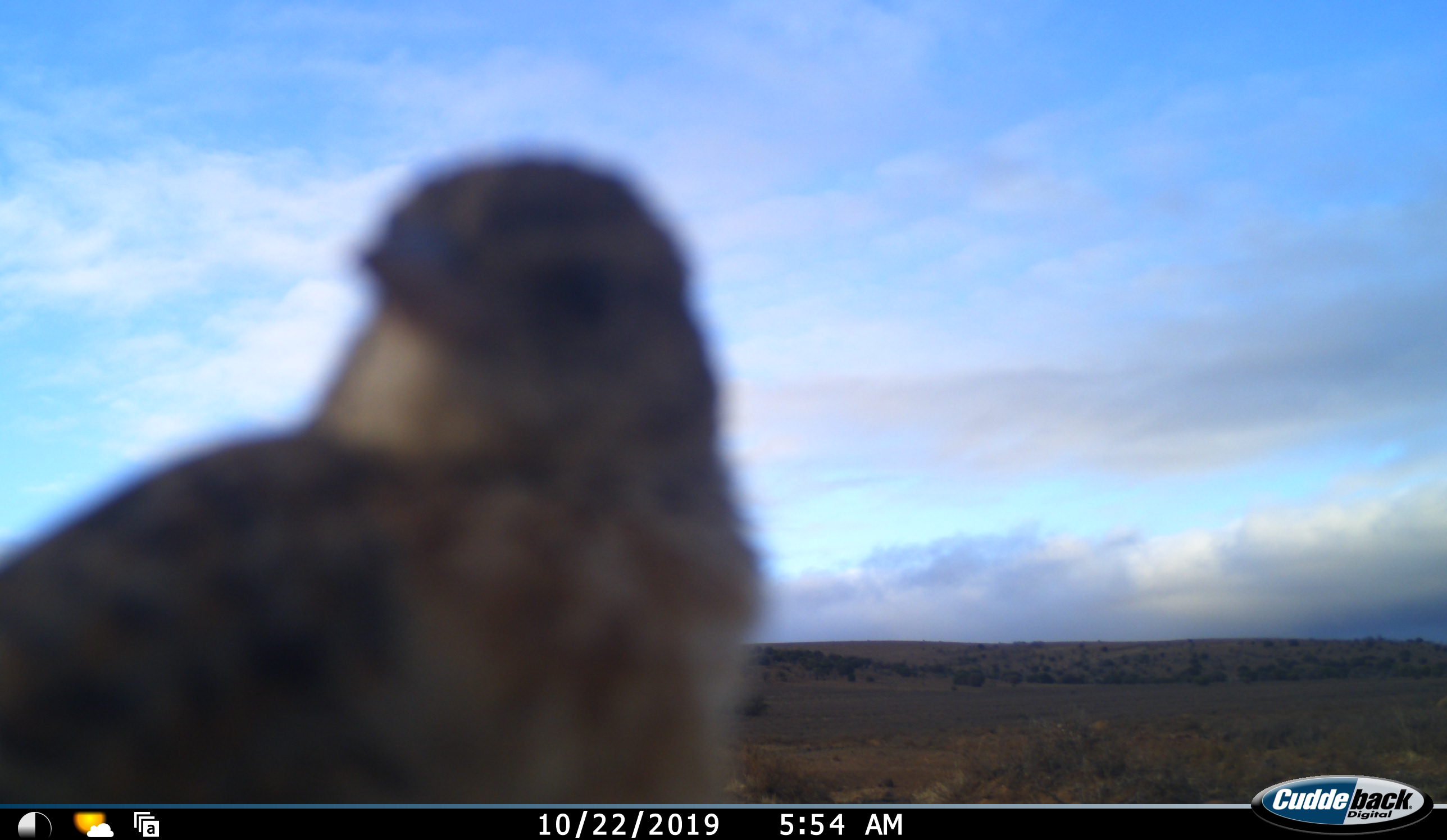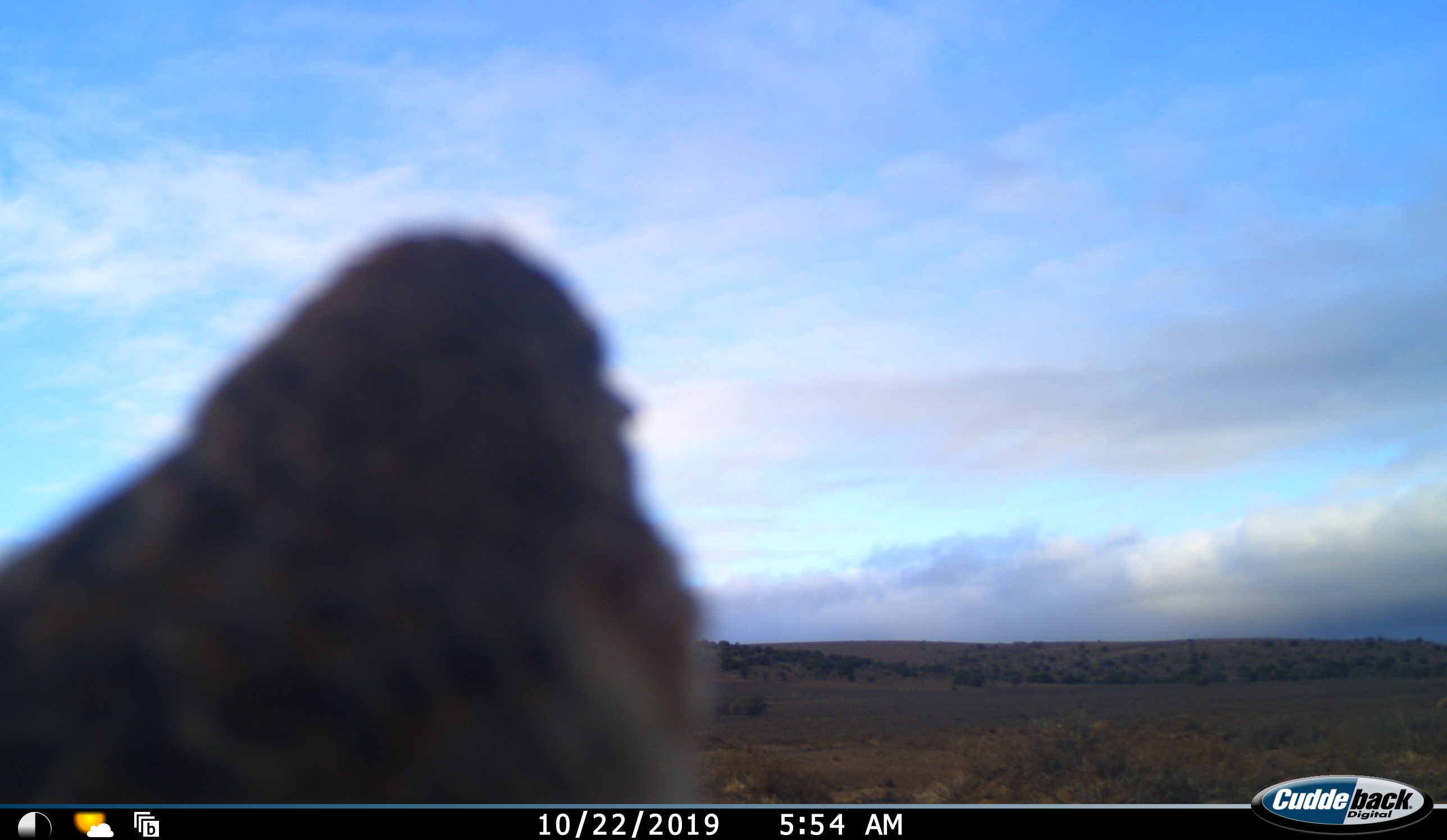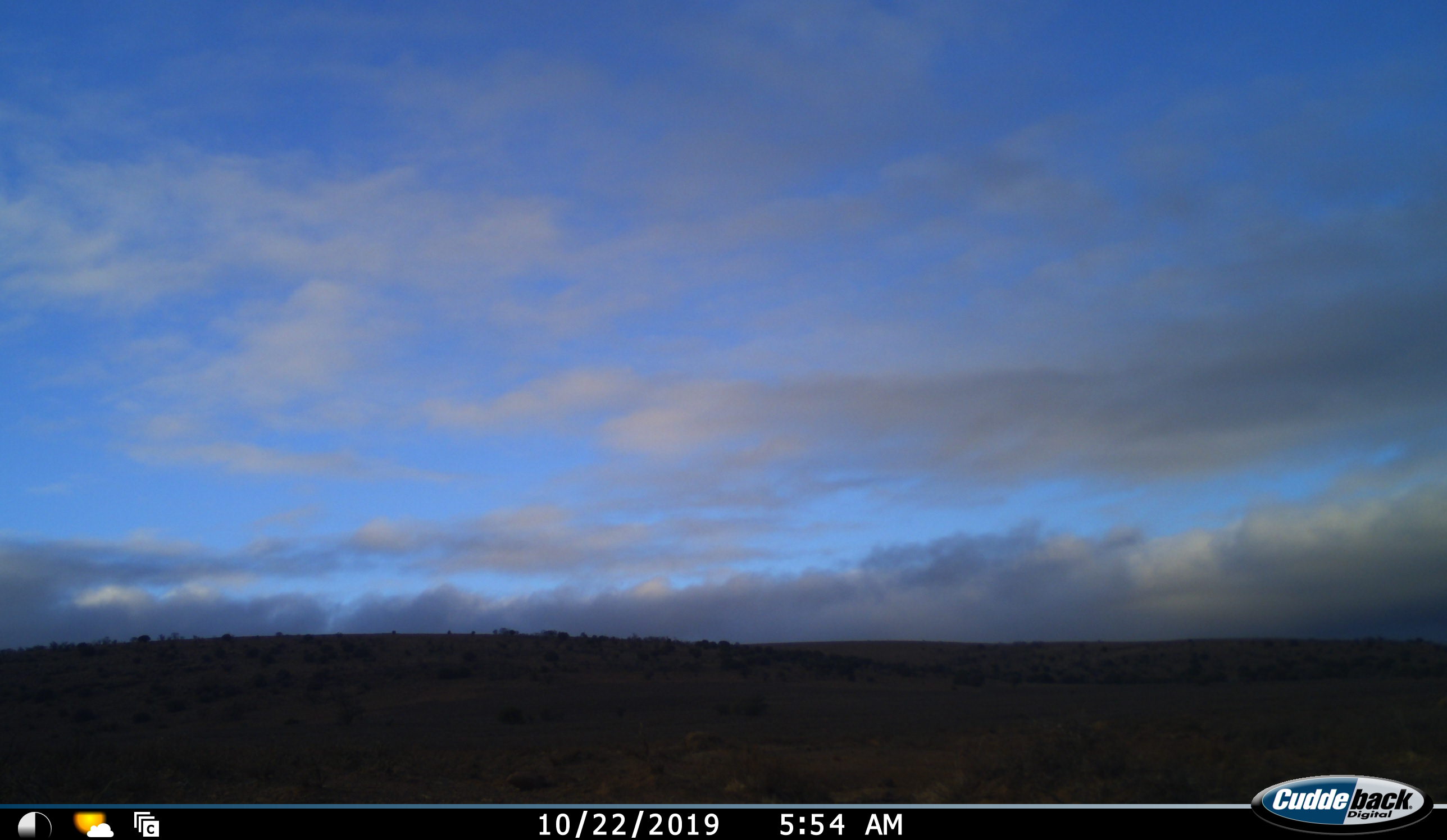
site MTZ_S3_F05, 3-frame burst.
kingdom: Animalia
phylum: Chordata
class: Aves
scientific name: Aves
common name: bird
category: birdother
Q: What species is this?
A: Birdother (bird) (Aves).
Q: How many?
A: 1.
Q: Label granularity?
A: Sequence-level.